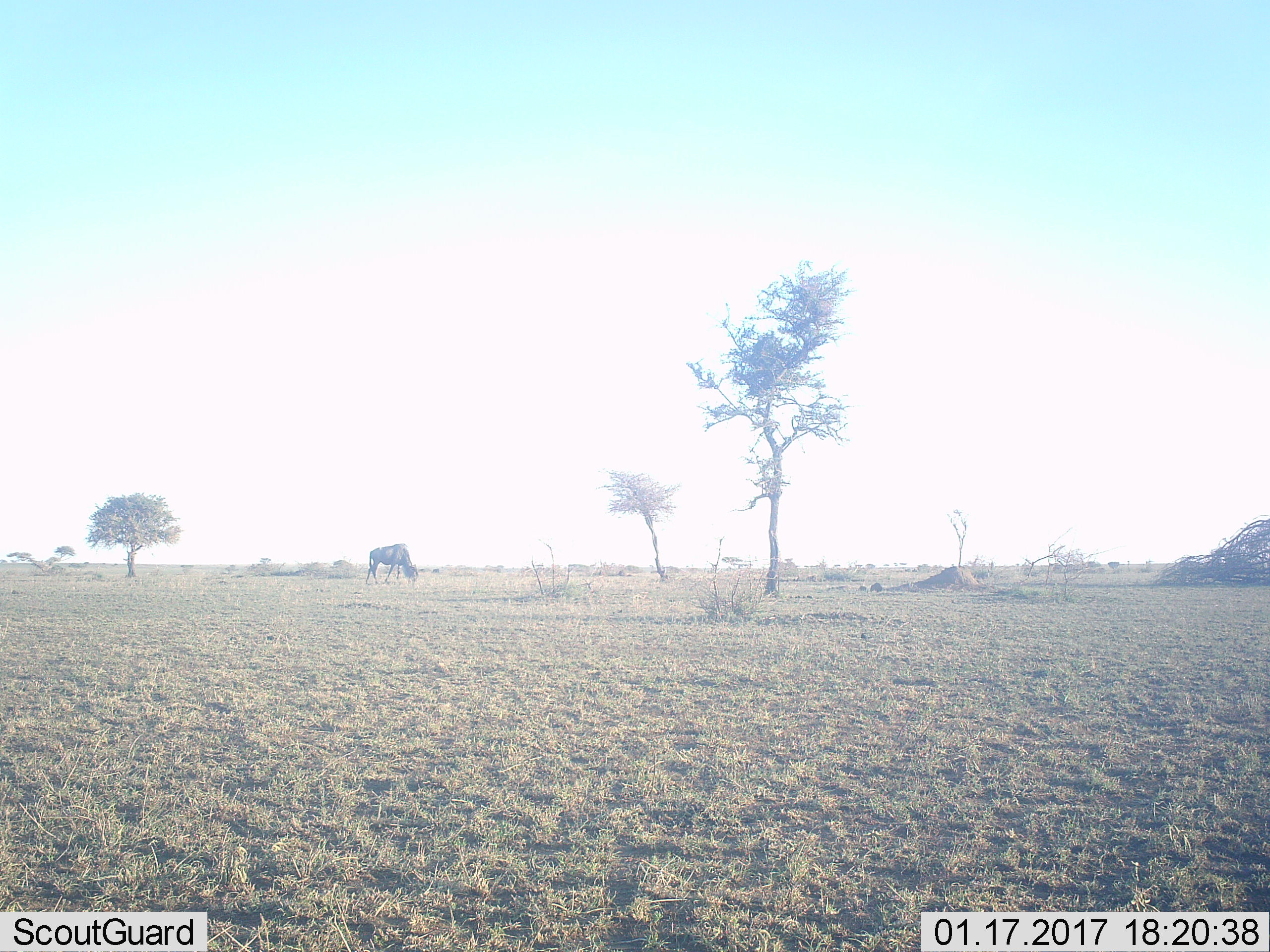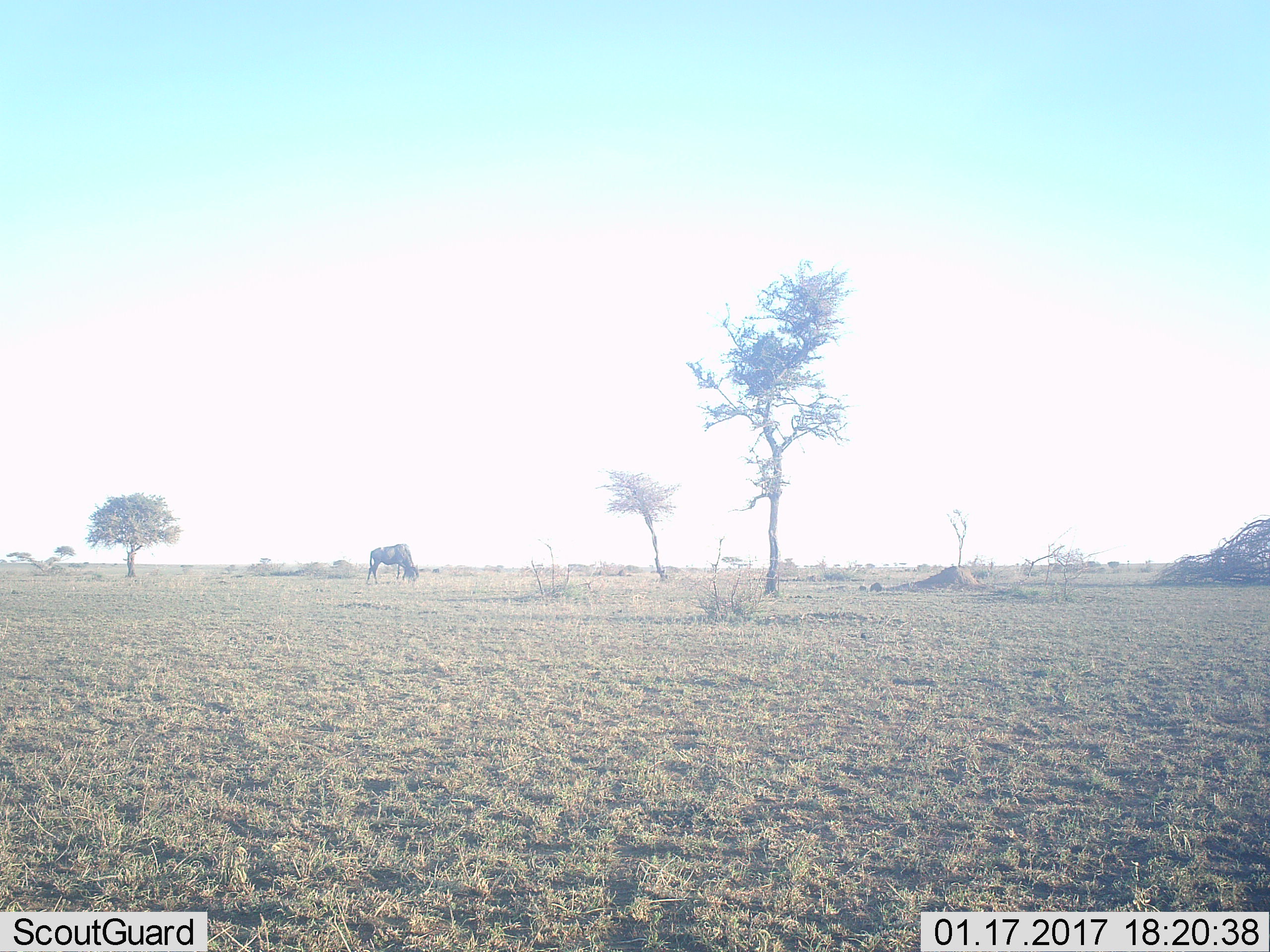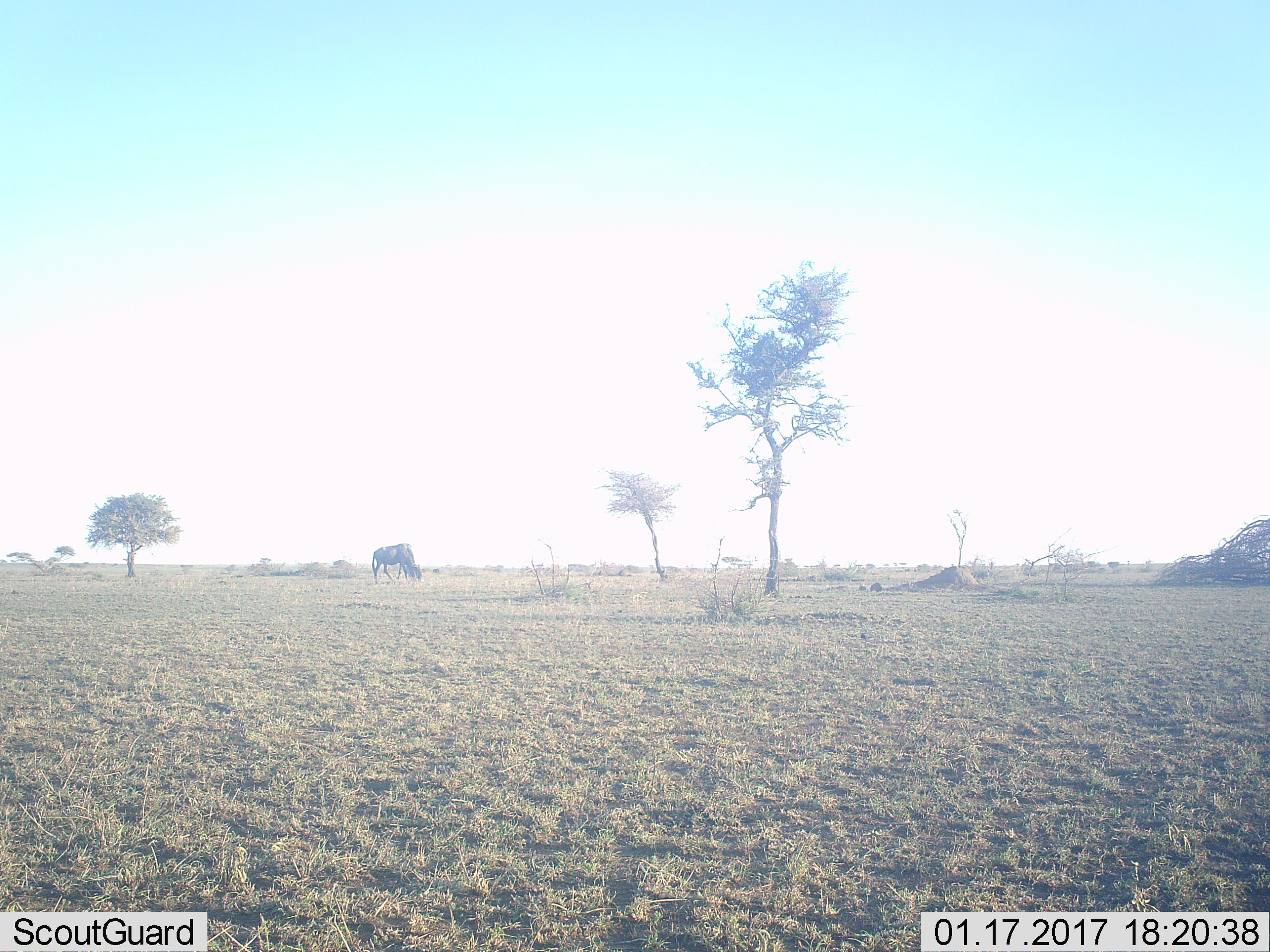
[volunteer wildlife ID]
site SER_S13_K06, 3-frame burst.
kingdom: Animalia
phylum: Chordata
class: Mammalia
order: Artiodactyla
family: Bovidae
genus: Connochaetes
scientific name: Connochaetes taurinus taurinus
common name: blue wildebeest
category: wildebeestblue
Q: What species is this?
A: Wildebeestblue (blue wildebeest) (Connochaetes taurinus taurinus).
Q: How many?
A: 1.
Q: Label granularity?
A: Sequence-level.